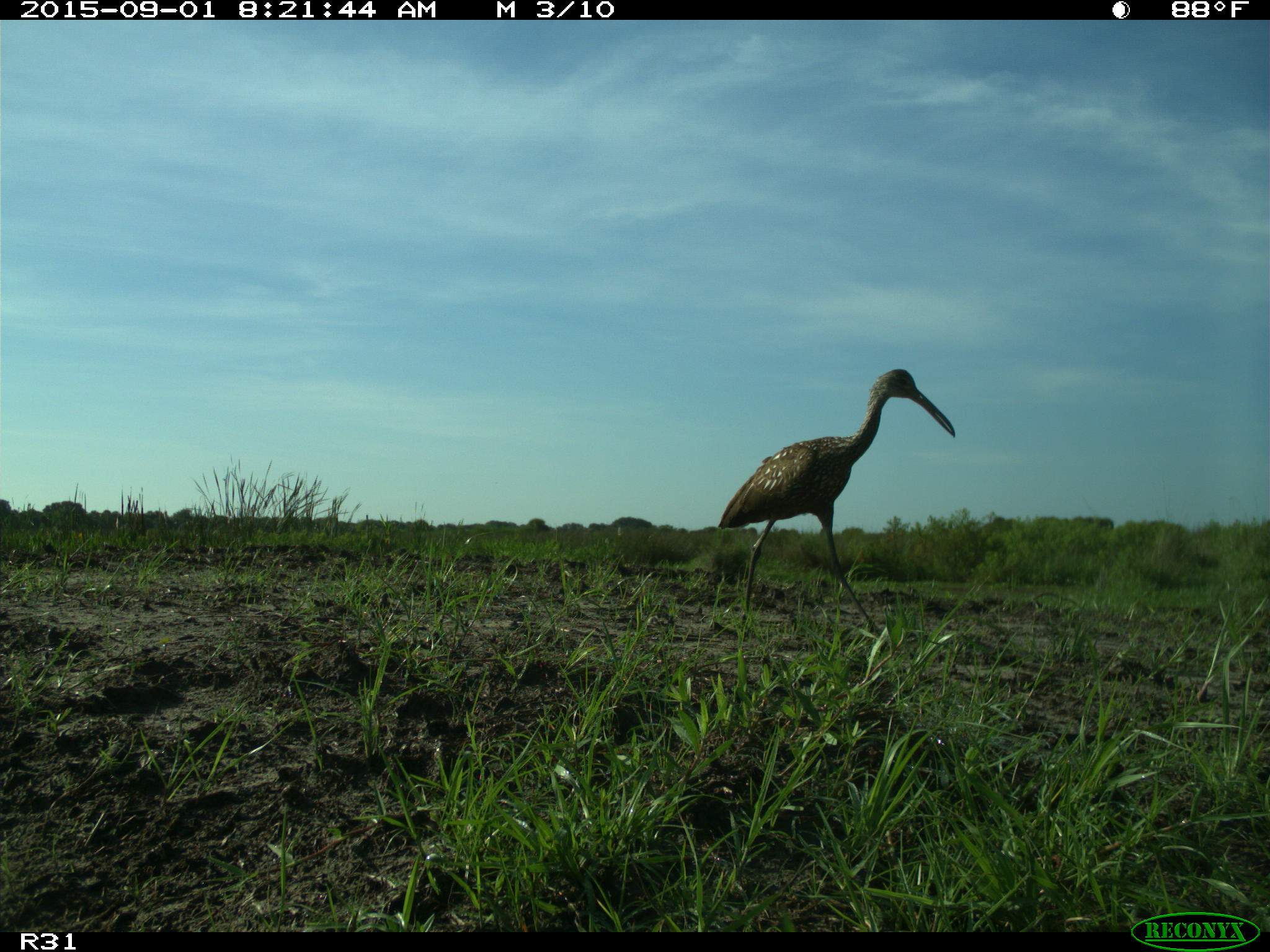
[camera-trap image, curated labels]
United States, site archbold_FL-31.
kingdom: Animalia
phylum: Chordata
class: Aves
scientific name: Aves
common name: birds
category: unidentified bird